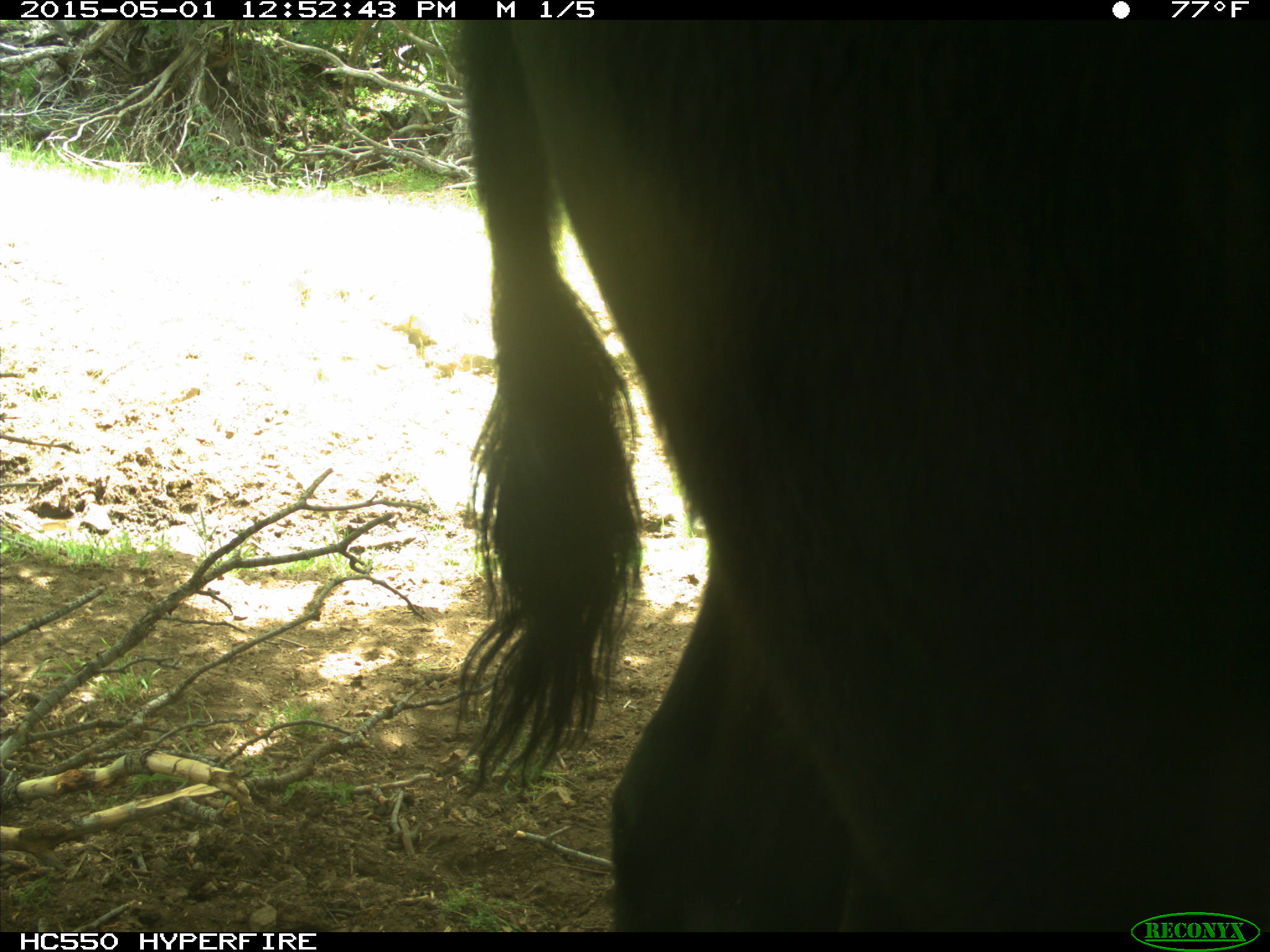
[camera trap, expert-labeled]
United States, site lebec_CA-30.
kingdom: Animalia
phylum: Chordata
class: Mammalia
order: Artiodactyla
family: Bovidae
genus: Bos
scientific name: Bos taurus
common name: domestic cow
Bos taurus (domestic cow).